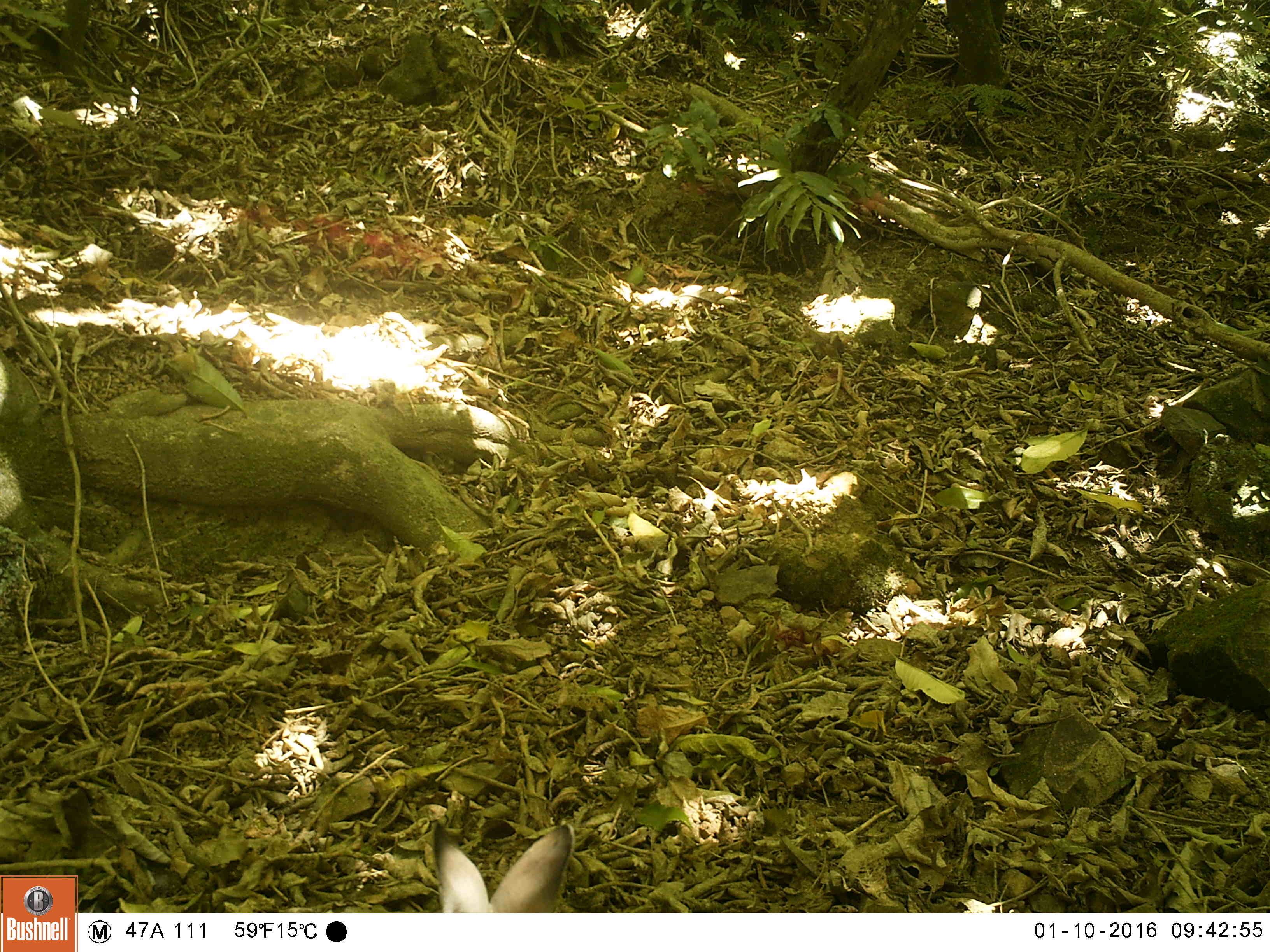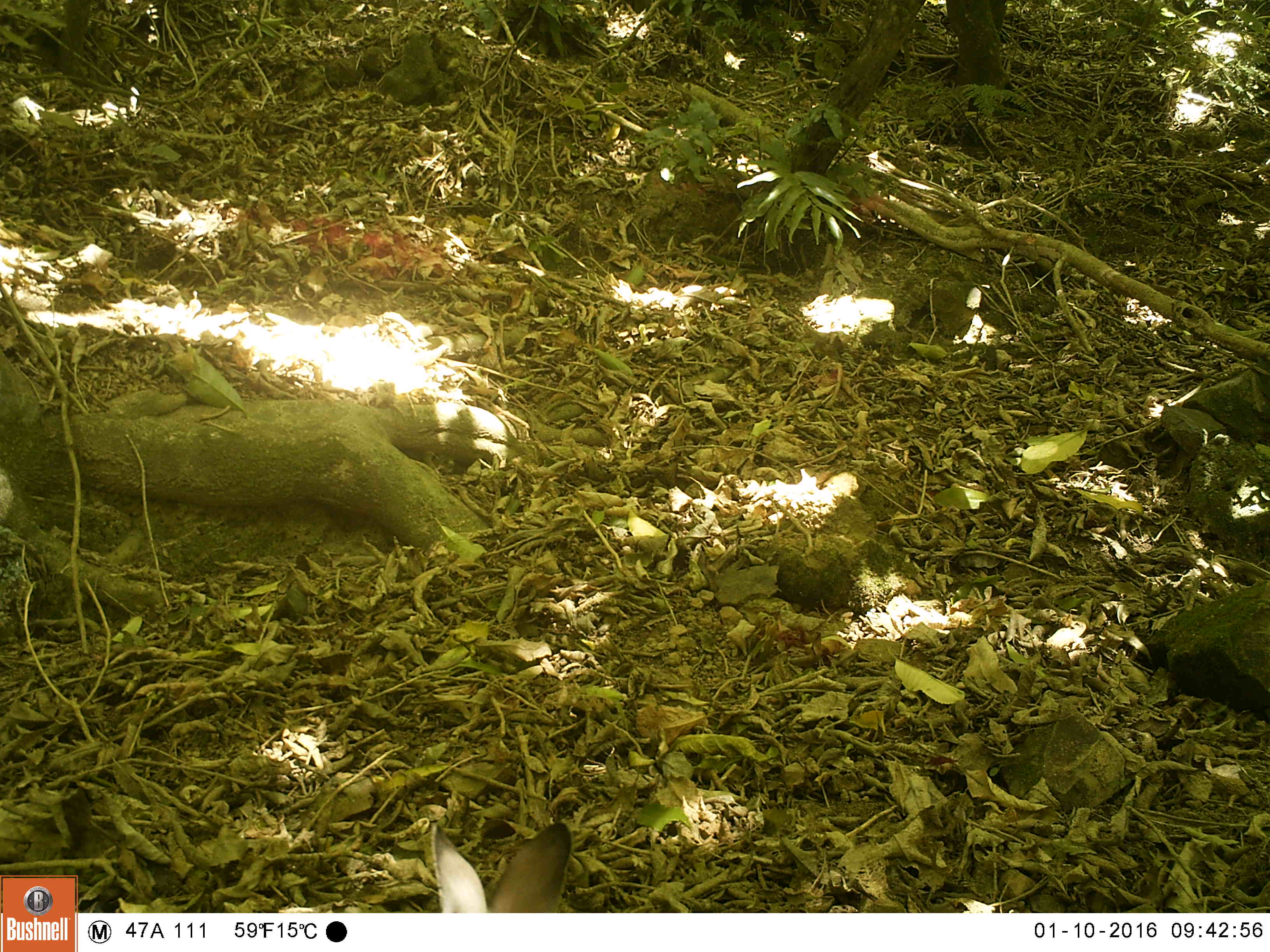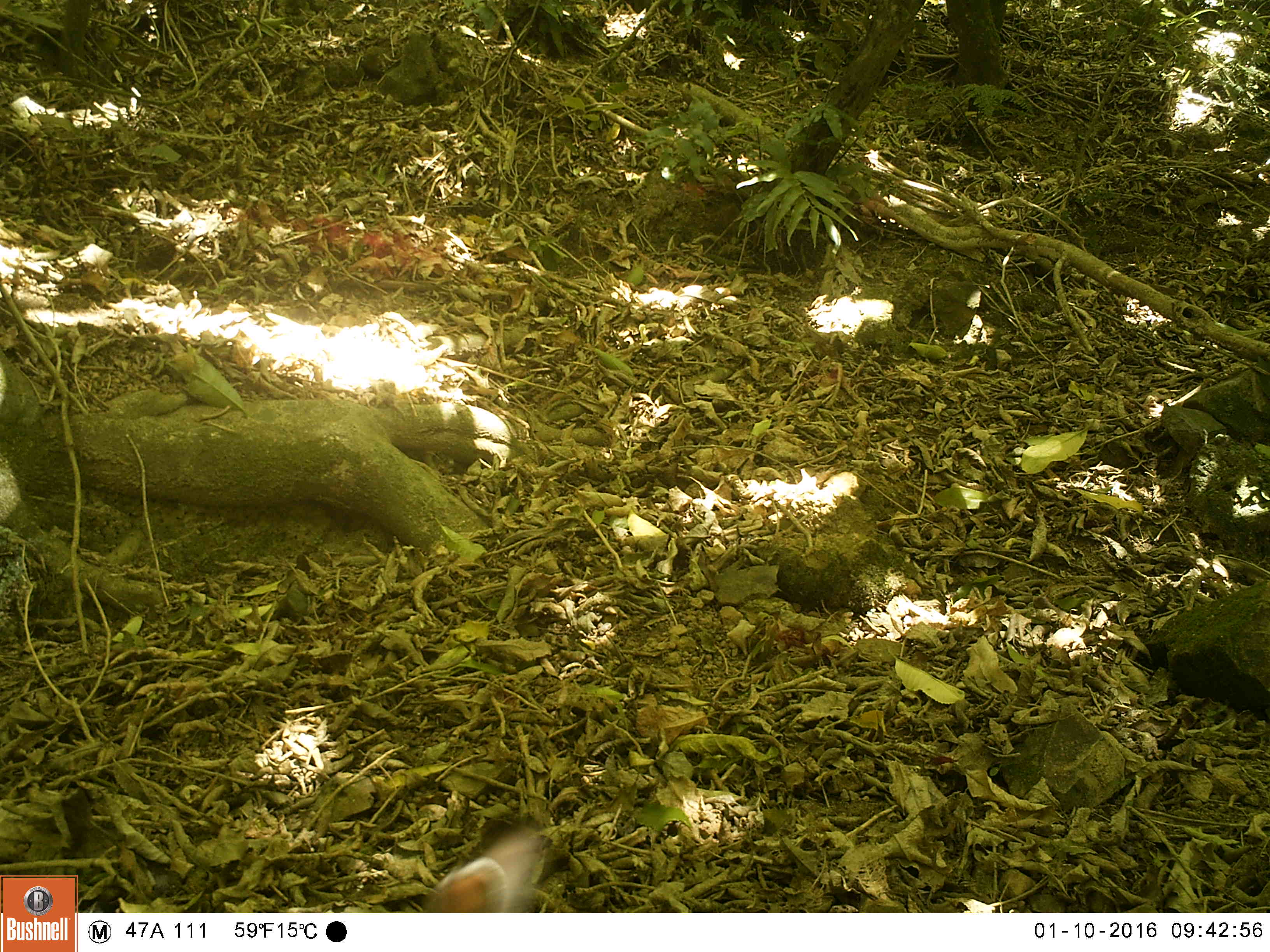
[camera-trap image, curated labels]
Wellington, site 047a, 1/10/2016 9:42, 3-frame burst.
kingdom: Animalia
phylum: Chordata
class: Mammalia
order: Lagomorpha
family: Leporidae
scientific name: Leporidae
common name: rabbit